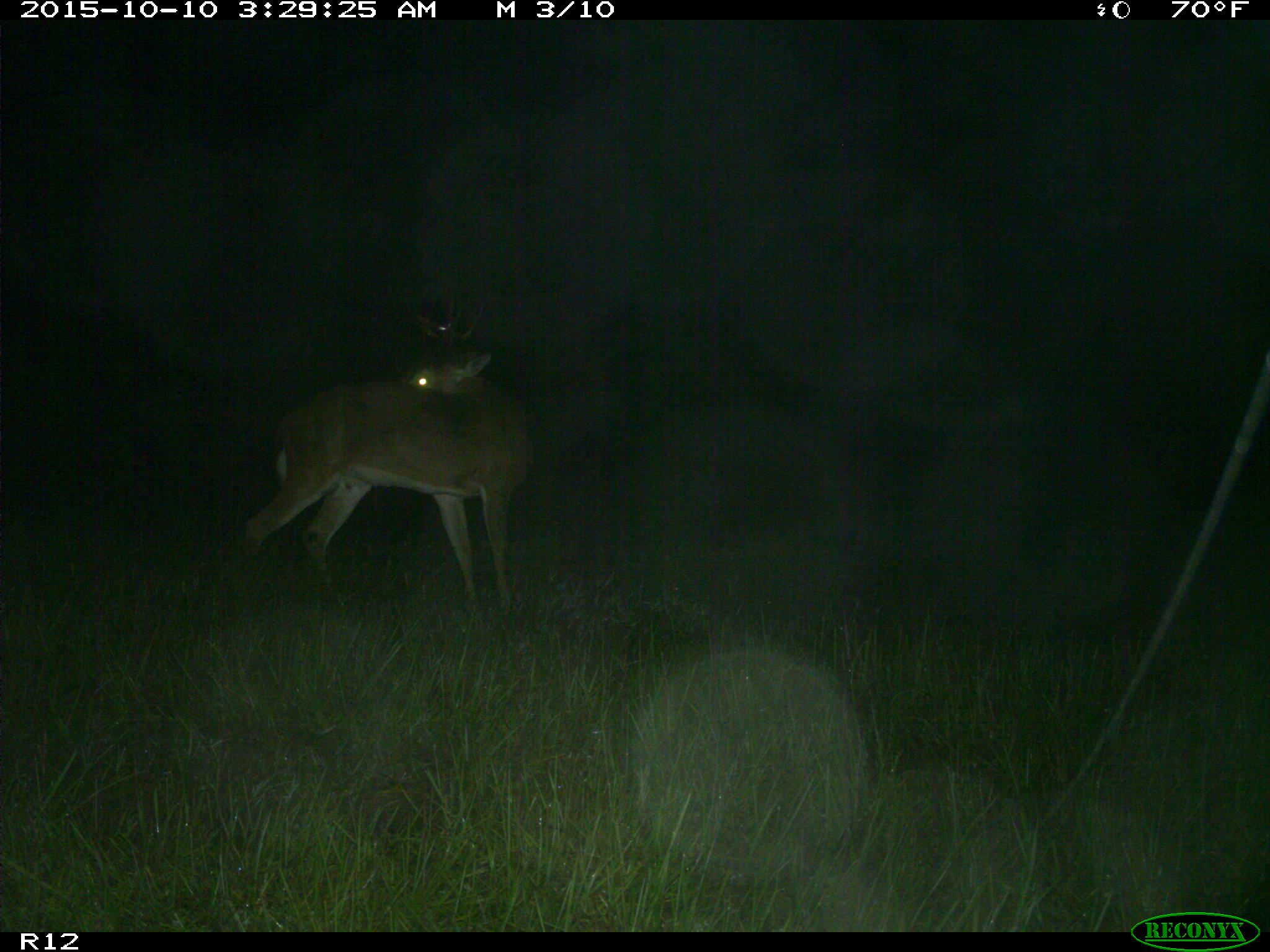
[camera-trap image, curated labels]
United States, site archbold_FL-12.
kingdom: Animalia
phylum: Chordata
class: Mammalia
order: Artiodactyla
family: Cervidae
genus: Odocoileus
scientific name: Odocoileus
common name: deer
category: unidentified deer